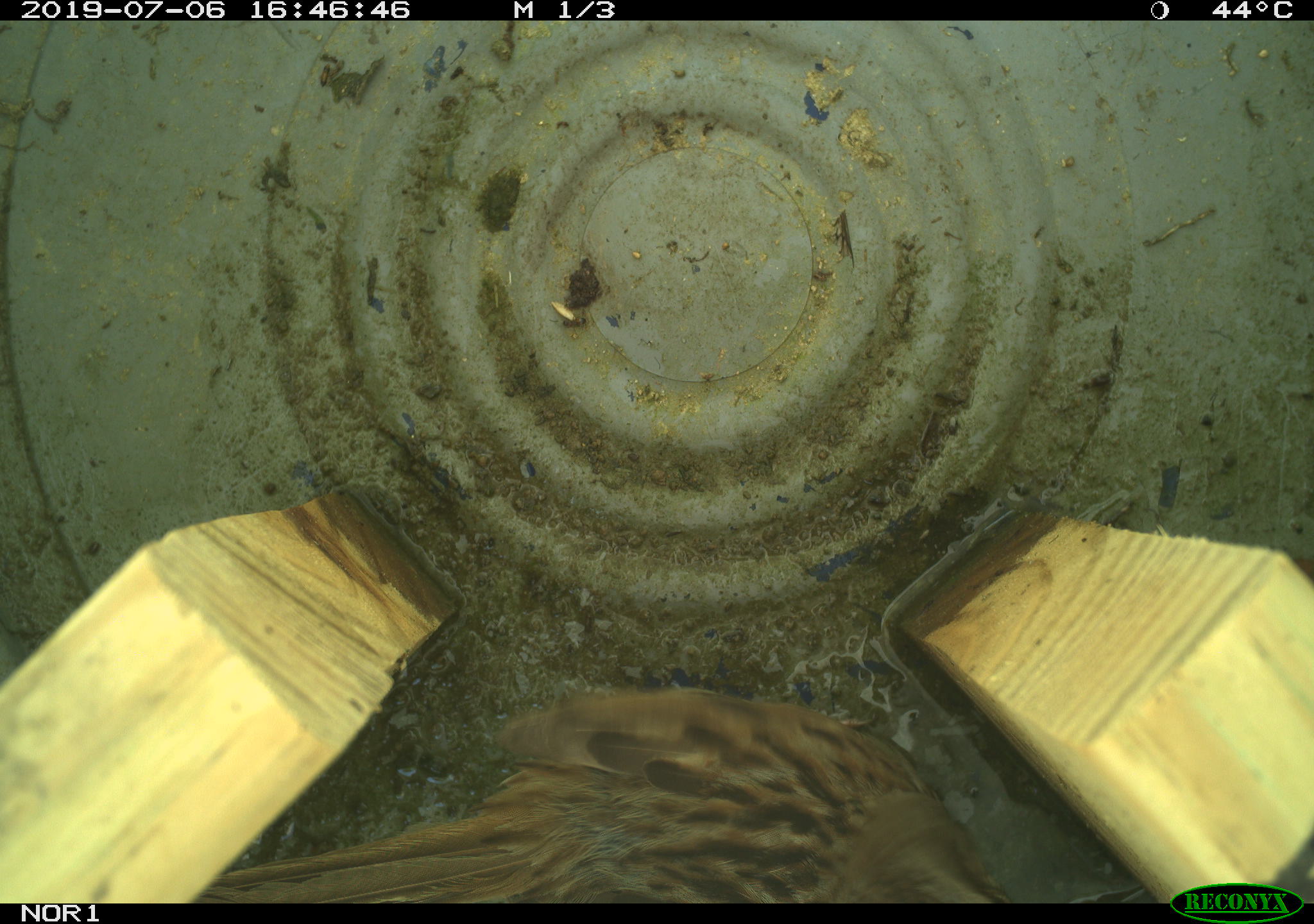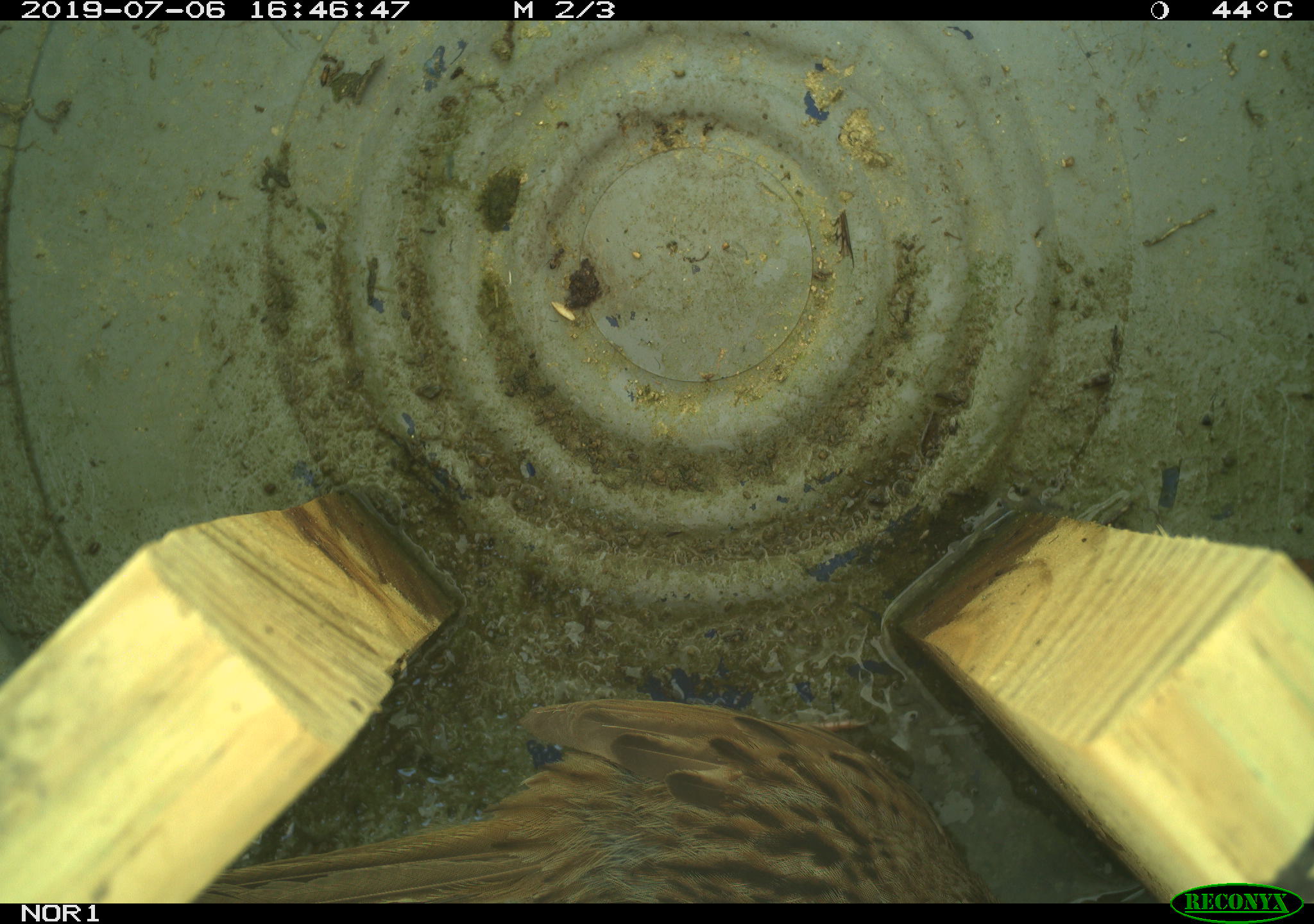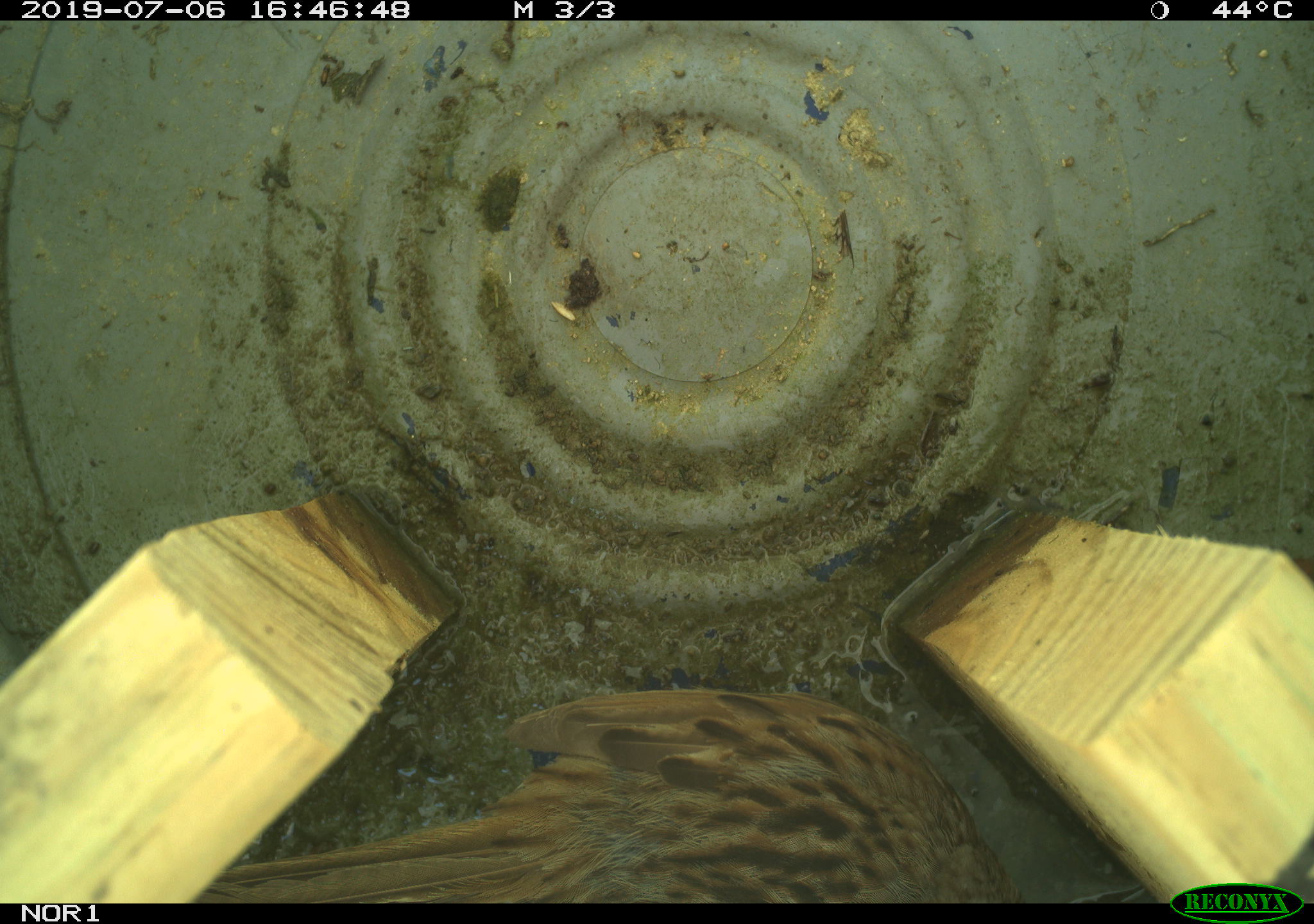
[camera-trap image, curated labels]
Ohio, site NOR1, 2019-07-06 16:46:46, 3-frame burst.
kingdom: Animalia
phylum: Chordata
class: Aves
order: Passeriformes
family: Passerellidae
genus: Melospiza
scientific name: Melospiza melodia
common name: song sparrow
Song sparrow (Melospiza melodia).